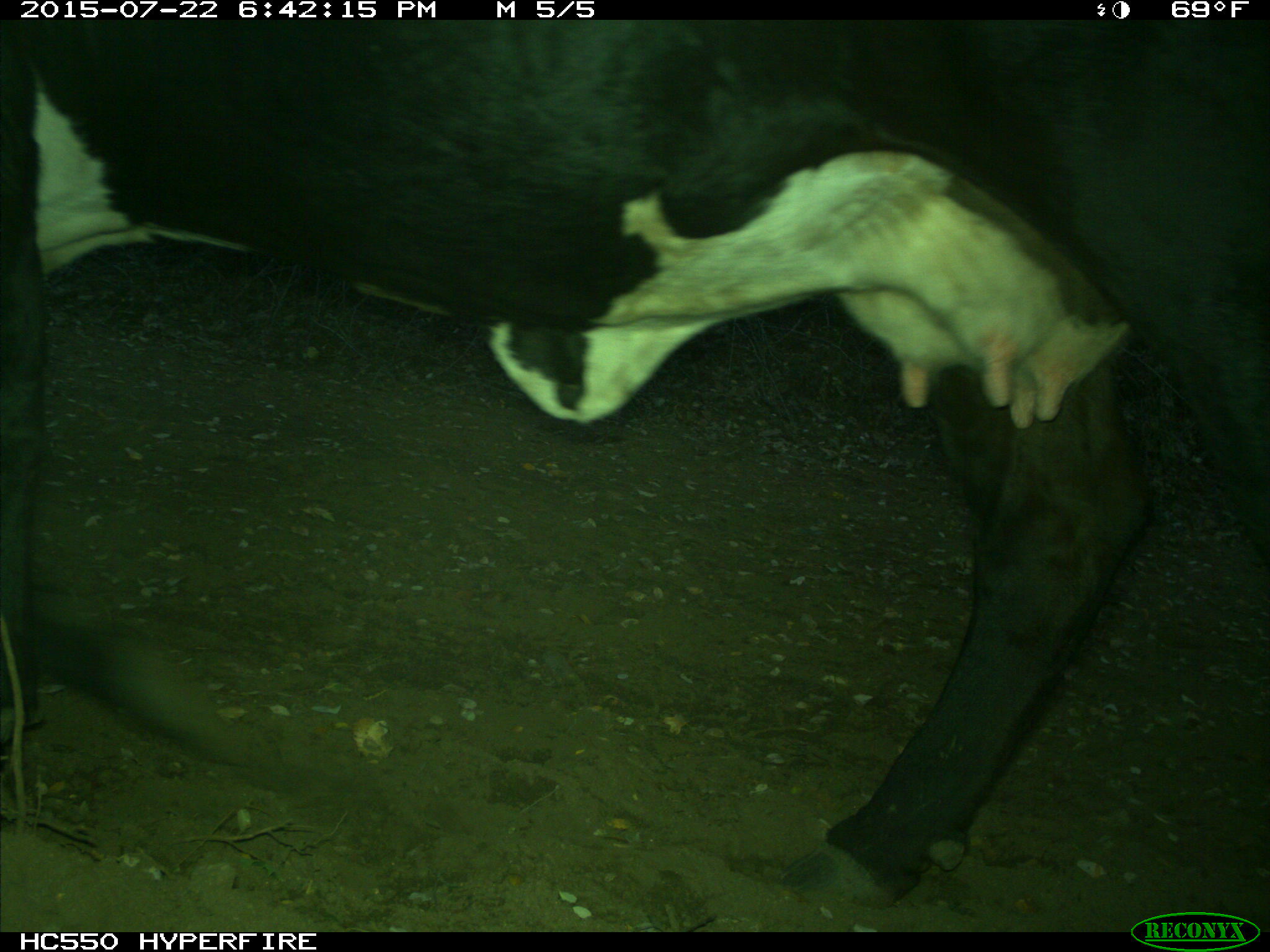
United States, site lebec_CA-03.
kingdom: Animalia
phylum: Chordata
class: Mammalia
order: Artiodactyla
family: Bovidae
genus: Bos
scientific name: Bos taurus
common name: domestic cow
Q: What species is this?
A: Bos taurus (domestic cow).